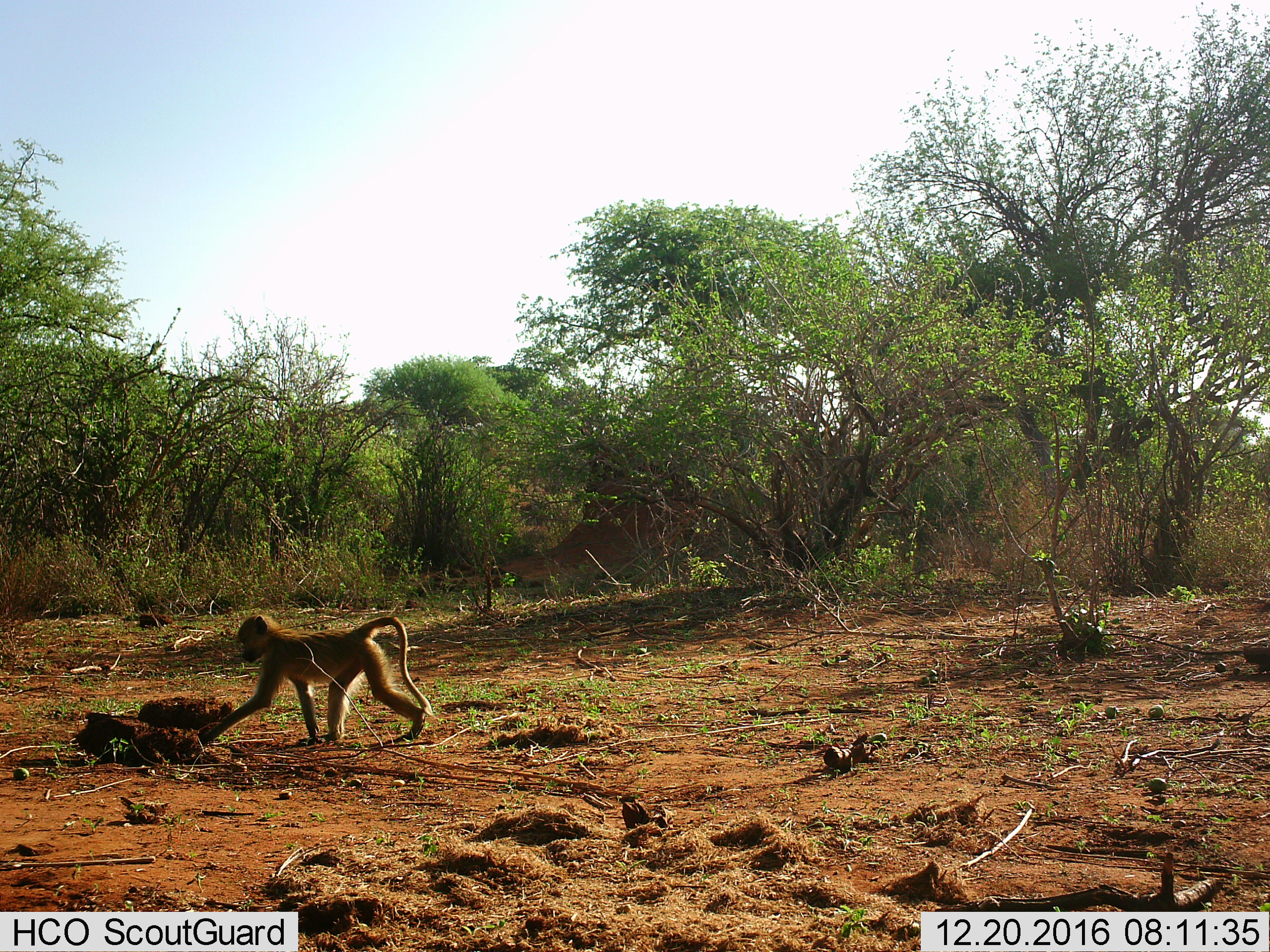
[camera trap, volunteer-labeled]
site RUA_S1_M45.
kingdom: Animalia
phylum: Chordata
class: Mammalia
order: Primates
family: Cercopithecidae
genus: Papio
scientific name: Papio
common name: baboon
Baboon (Papio), count 1. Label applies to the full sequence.